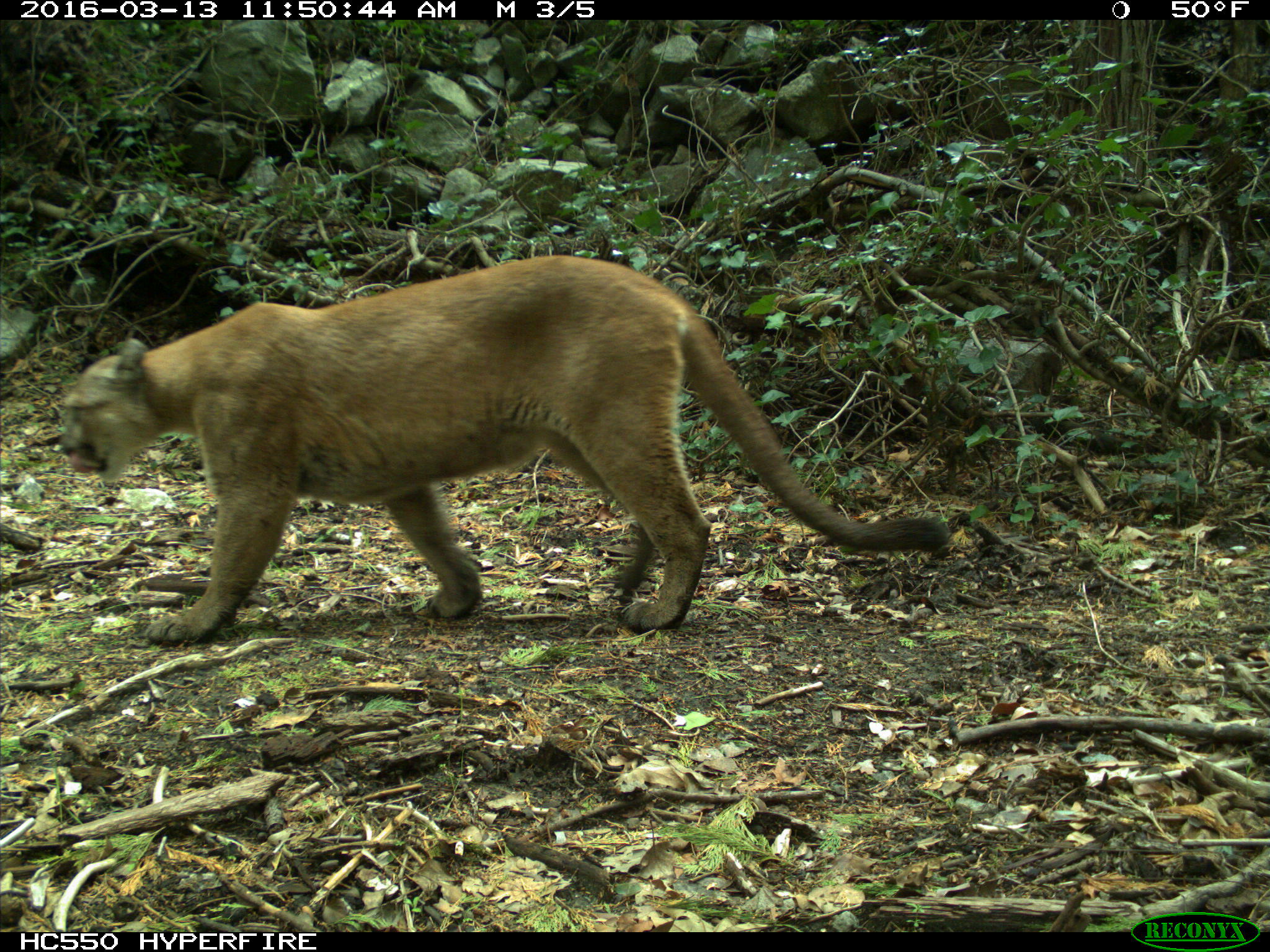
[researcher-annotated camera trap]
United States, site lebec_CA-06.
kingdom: Animalia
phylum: Chordata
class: Mammalia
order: Carnivora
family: Felidae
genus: Puma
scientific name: Puma concolor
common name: mountain lion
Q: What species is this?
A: Puma concolor (mountain lion).